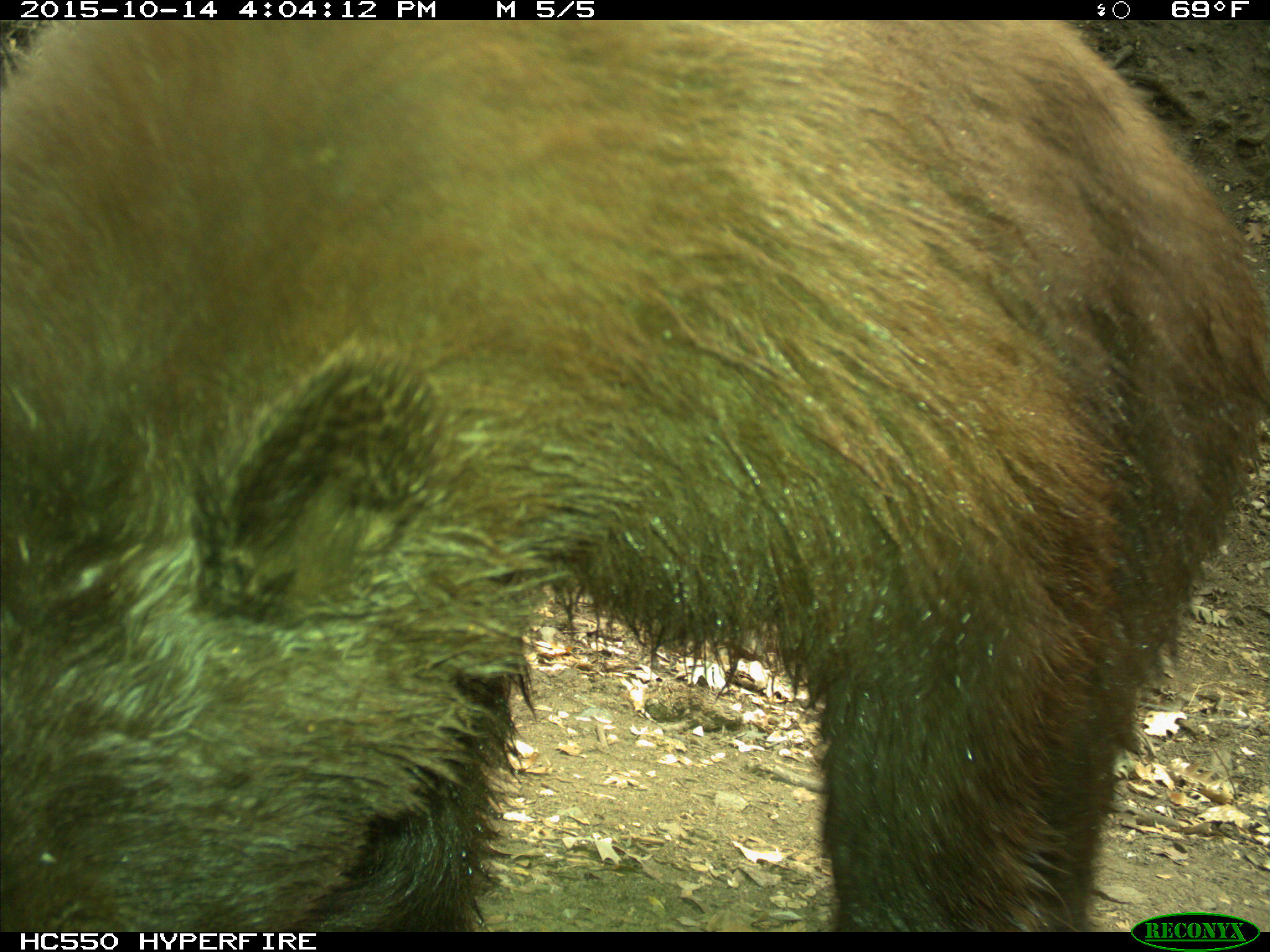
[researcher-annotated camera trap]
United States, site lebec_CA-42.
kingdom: Animalia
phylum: Chordata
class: Mammalia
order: Carnivora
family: Ursidae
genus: Ursus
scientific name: Ursus americanus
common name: american black bear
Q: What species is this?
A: Ursus americanus (american black bear).